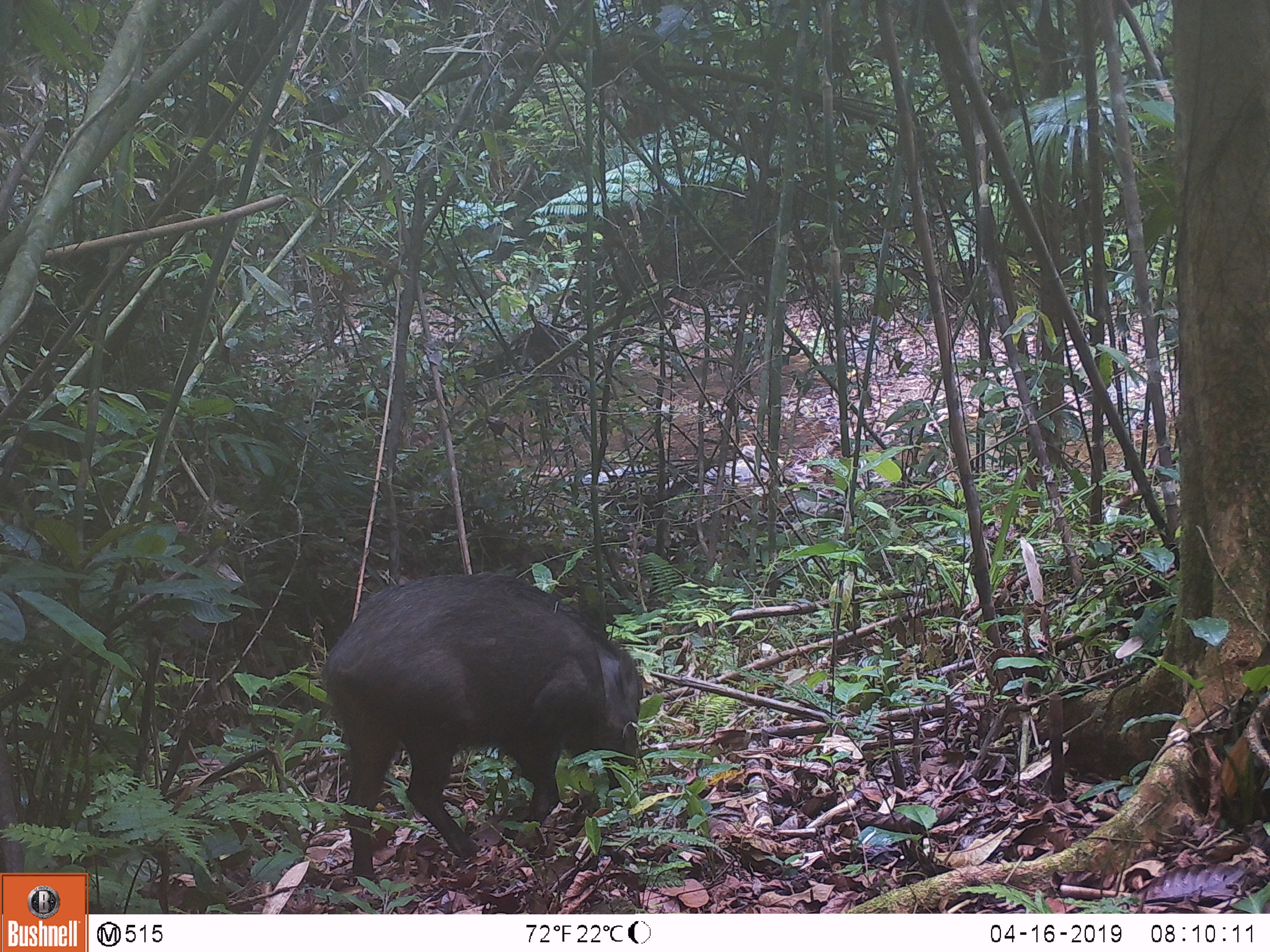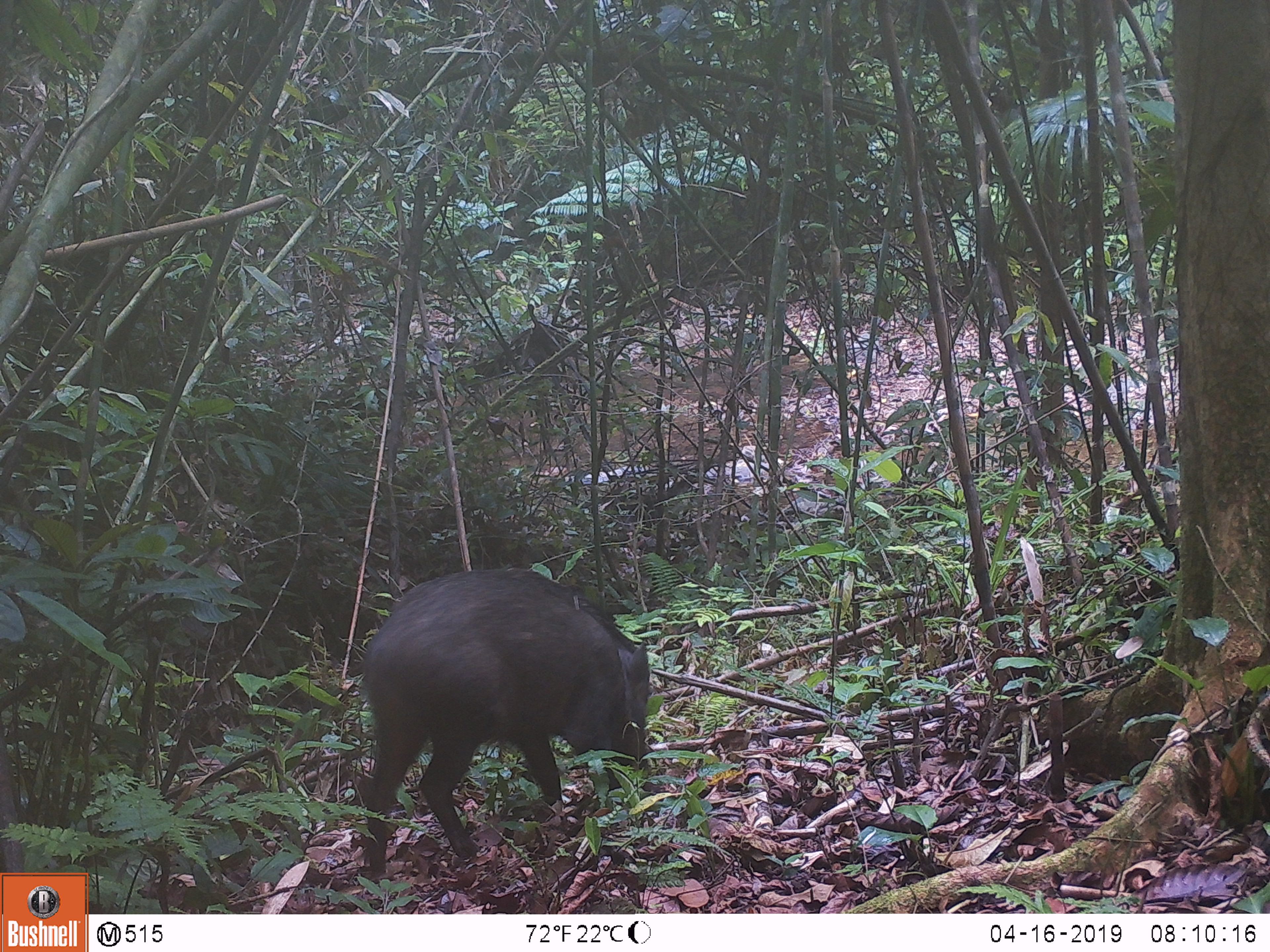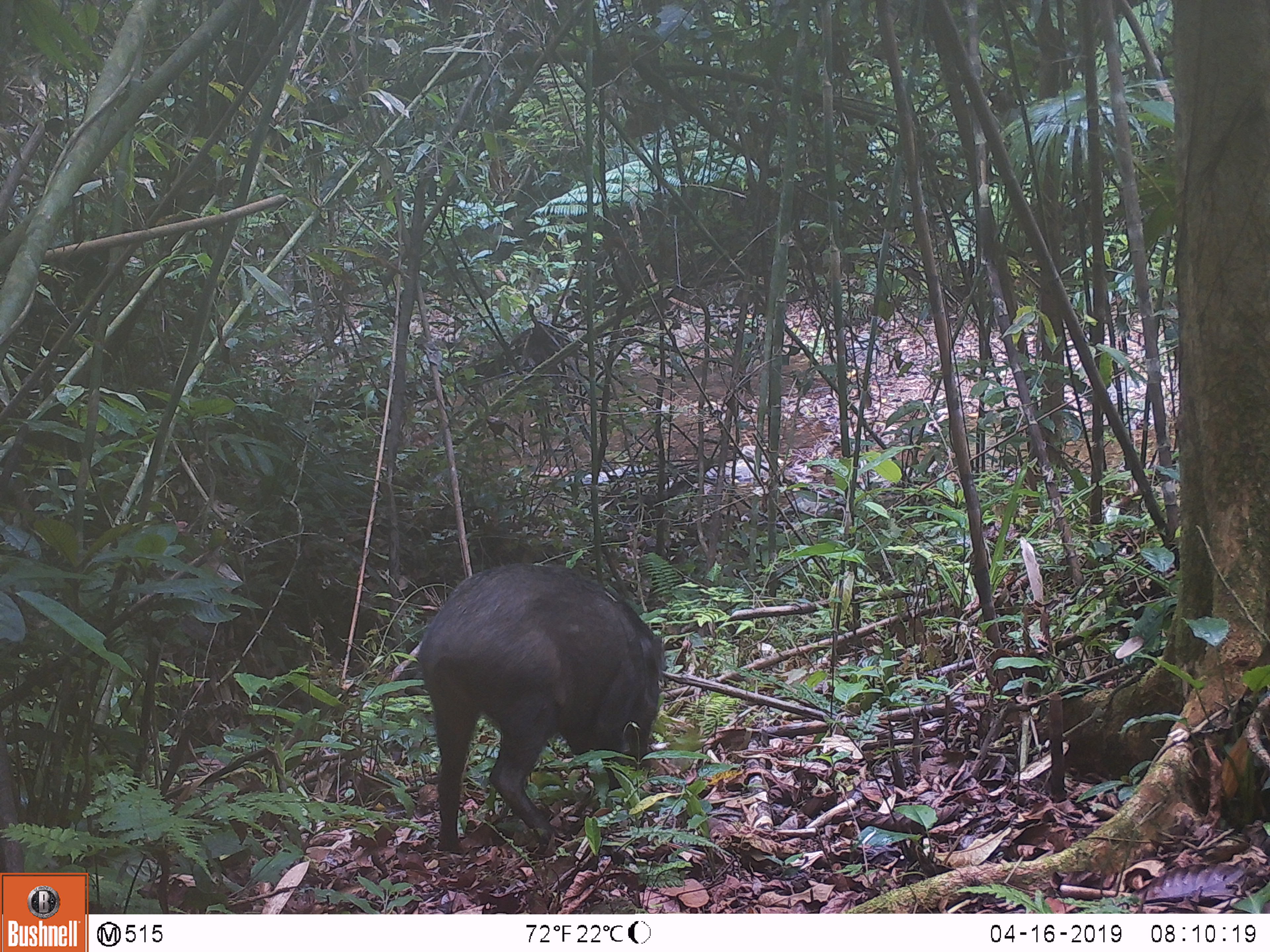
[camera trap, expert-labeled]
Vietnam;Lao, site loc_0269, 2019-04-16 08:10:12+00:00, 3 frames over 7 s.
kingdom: Animalia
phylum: Chordata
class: Mammalia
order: Artiodactyla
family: Suidae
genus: Sus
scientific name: Sus scrofa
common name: eurasian wild pig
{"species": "eurasian wild pig (Sus scrofa)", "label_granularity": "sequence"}